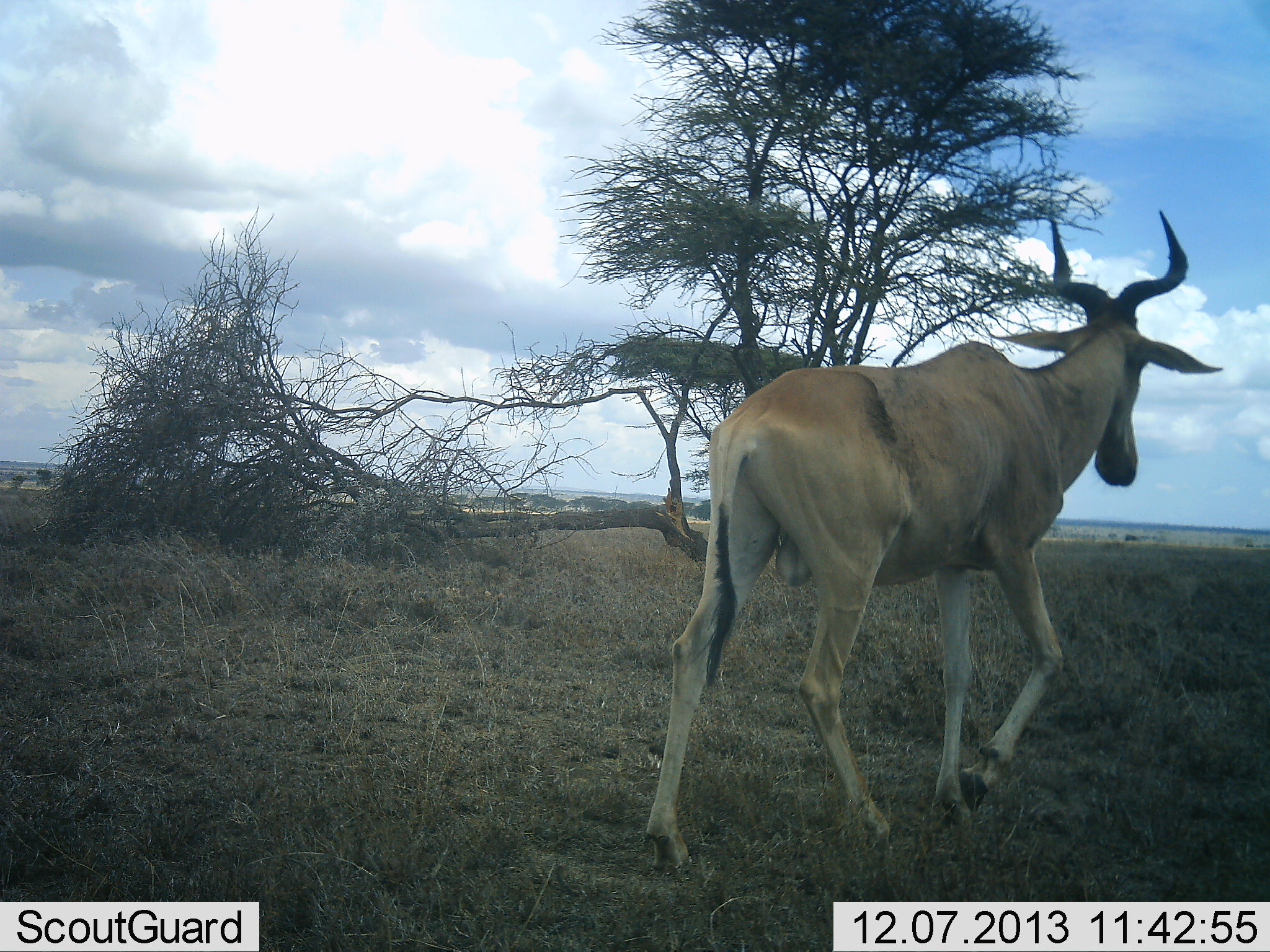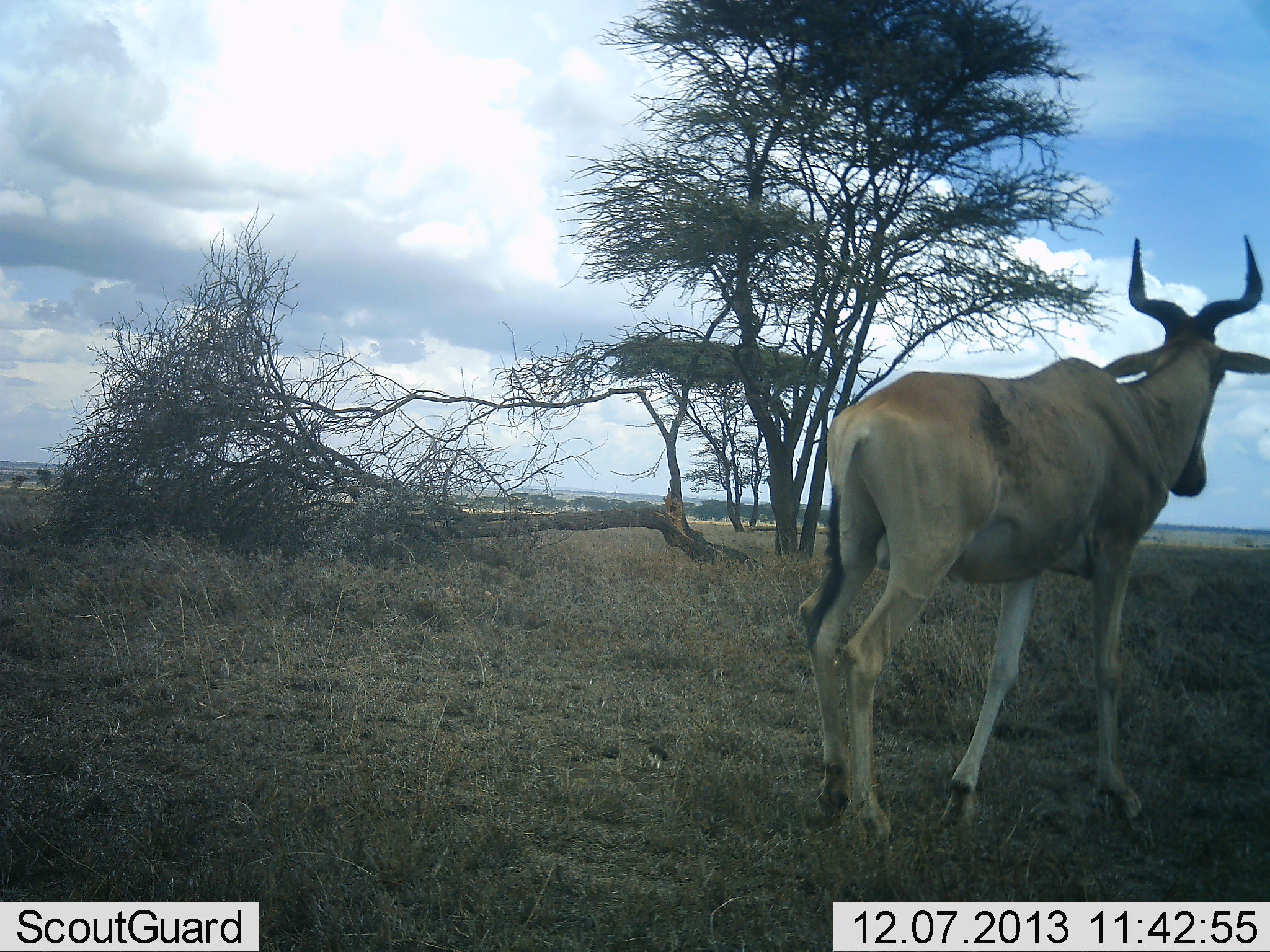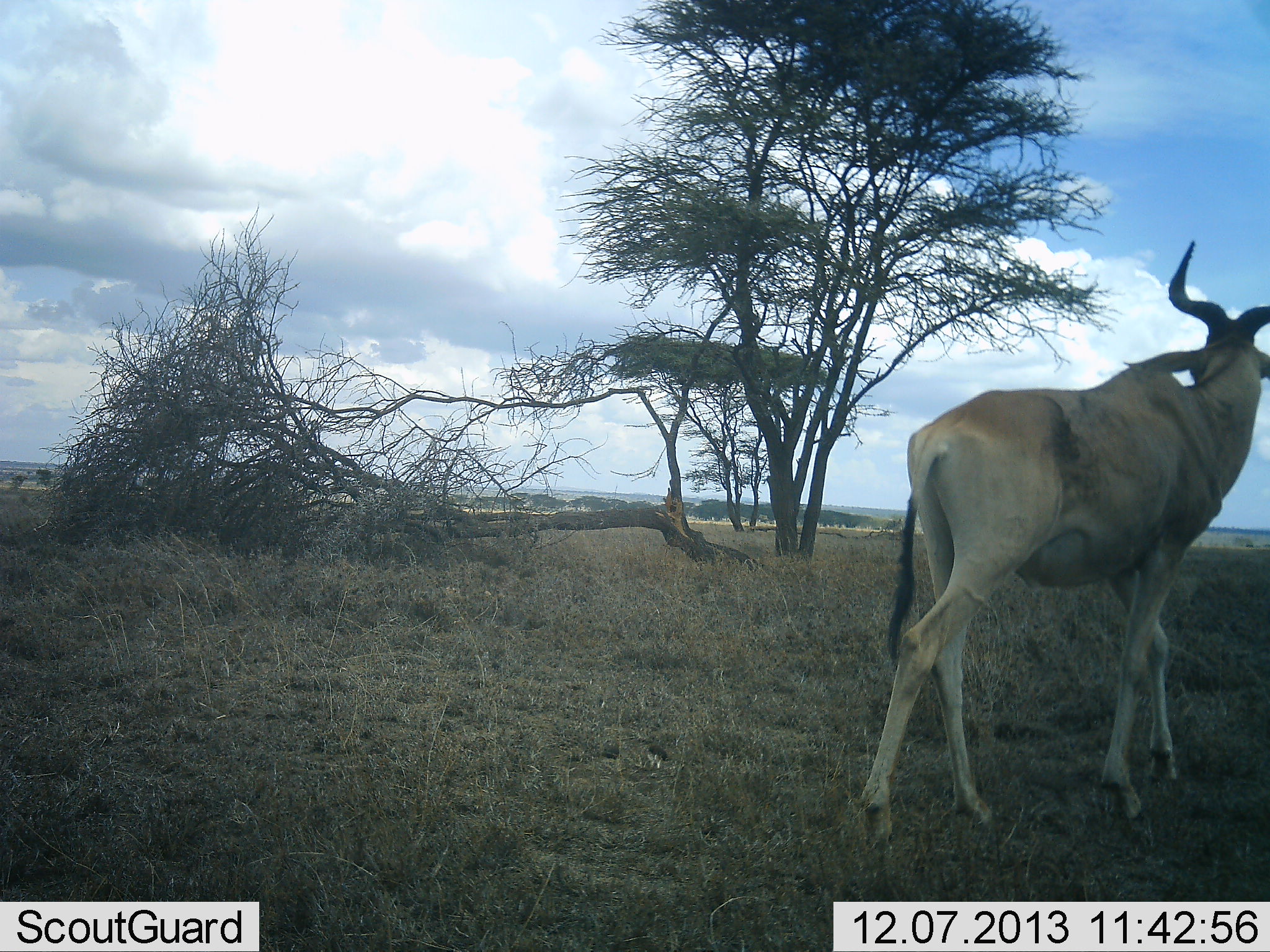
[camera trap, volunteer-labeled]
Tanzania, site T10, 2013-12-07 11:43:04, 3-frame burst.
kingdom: Animalia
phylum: Chordata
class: Mammalia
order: Artiodactyla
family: Bovidae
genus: Alcelaphus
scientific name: Alcelaphus buselaphus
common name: hartebeest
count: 1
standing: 0%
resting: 0%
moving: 100%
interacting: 0%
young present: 0%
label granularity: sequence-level